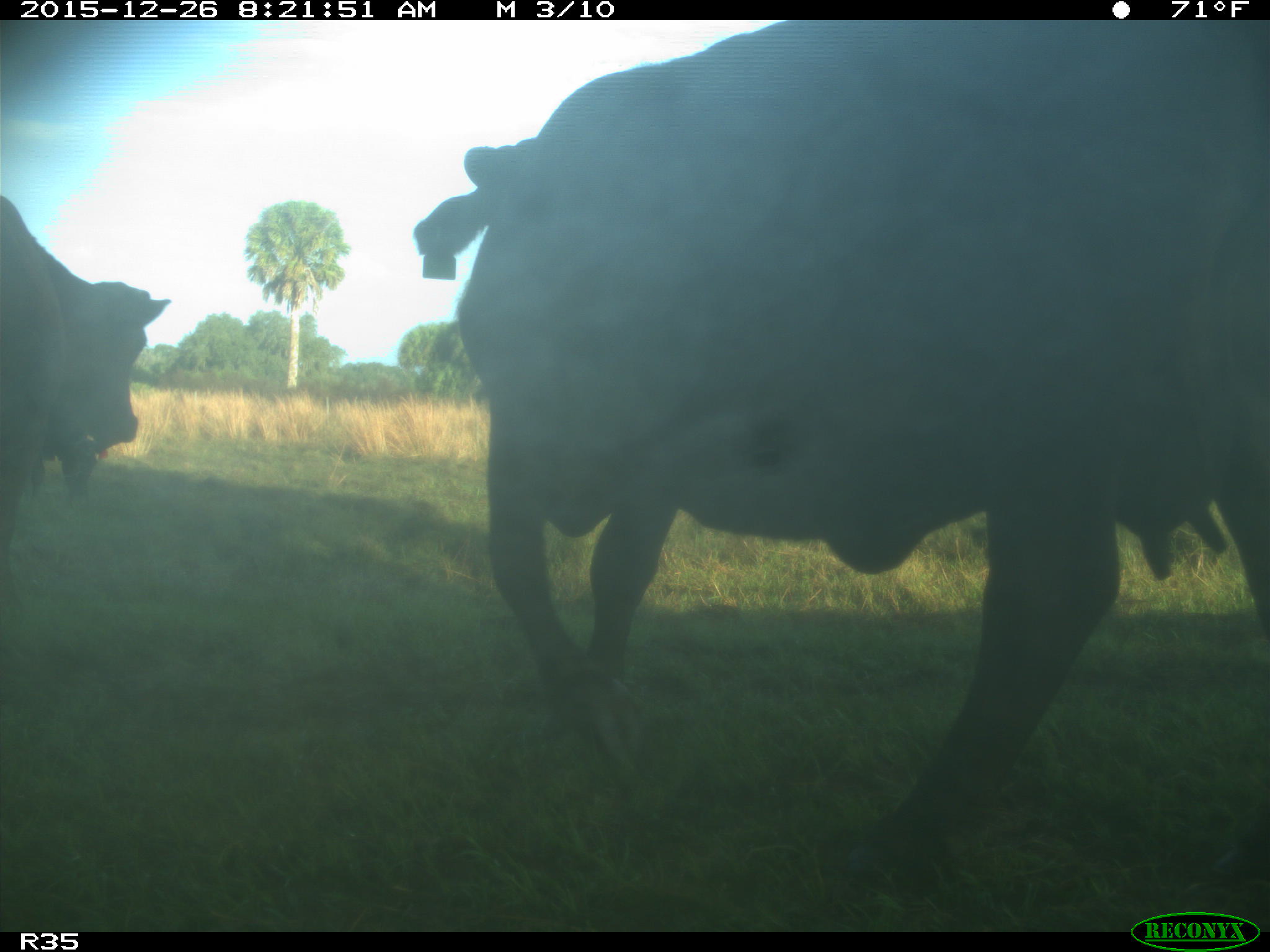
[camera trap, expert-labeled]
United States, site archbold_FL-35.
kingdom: Animalia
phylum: Chordata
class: Mammalia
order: Artiodactyla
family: Bovidae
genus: Bos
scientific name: Bos taurus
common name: domestic cow